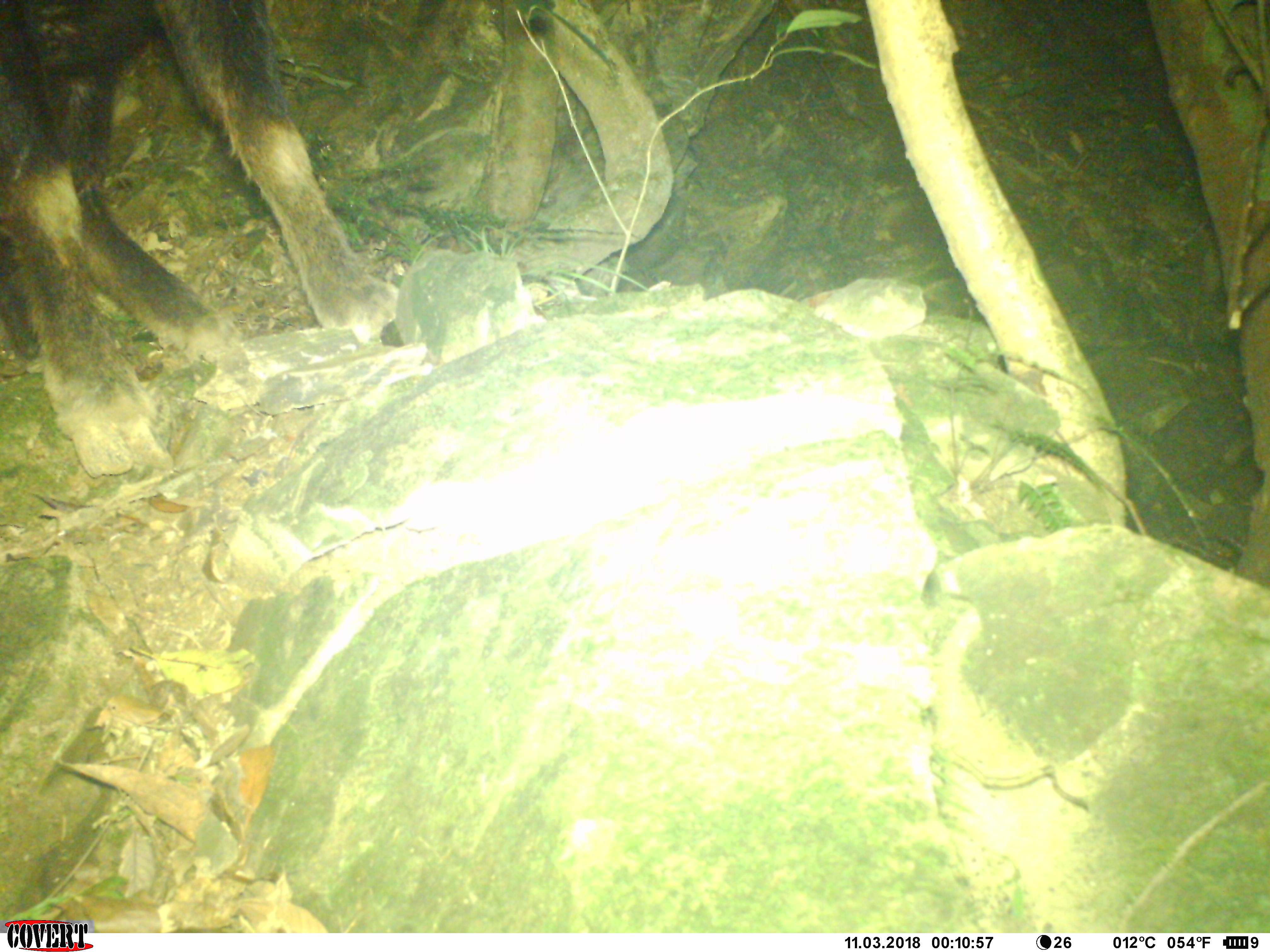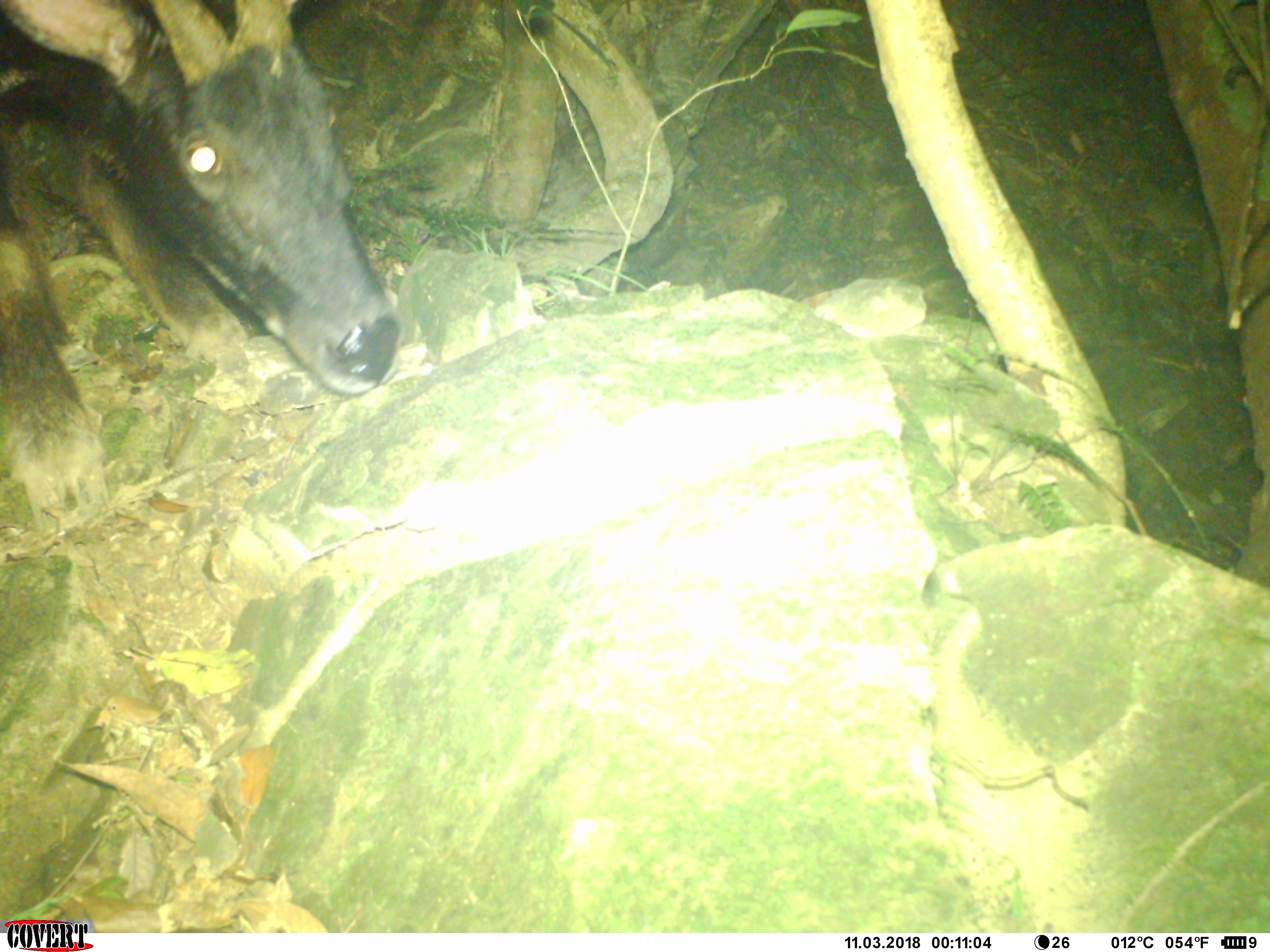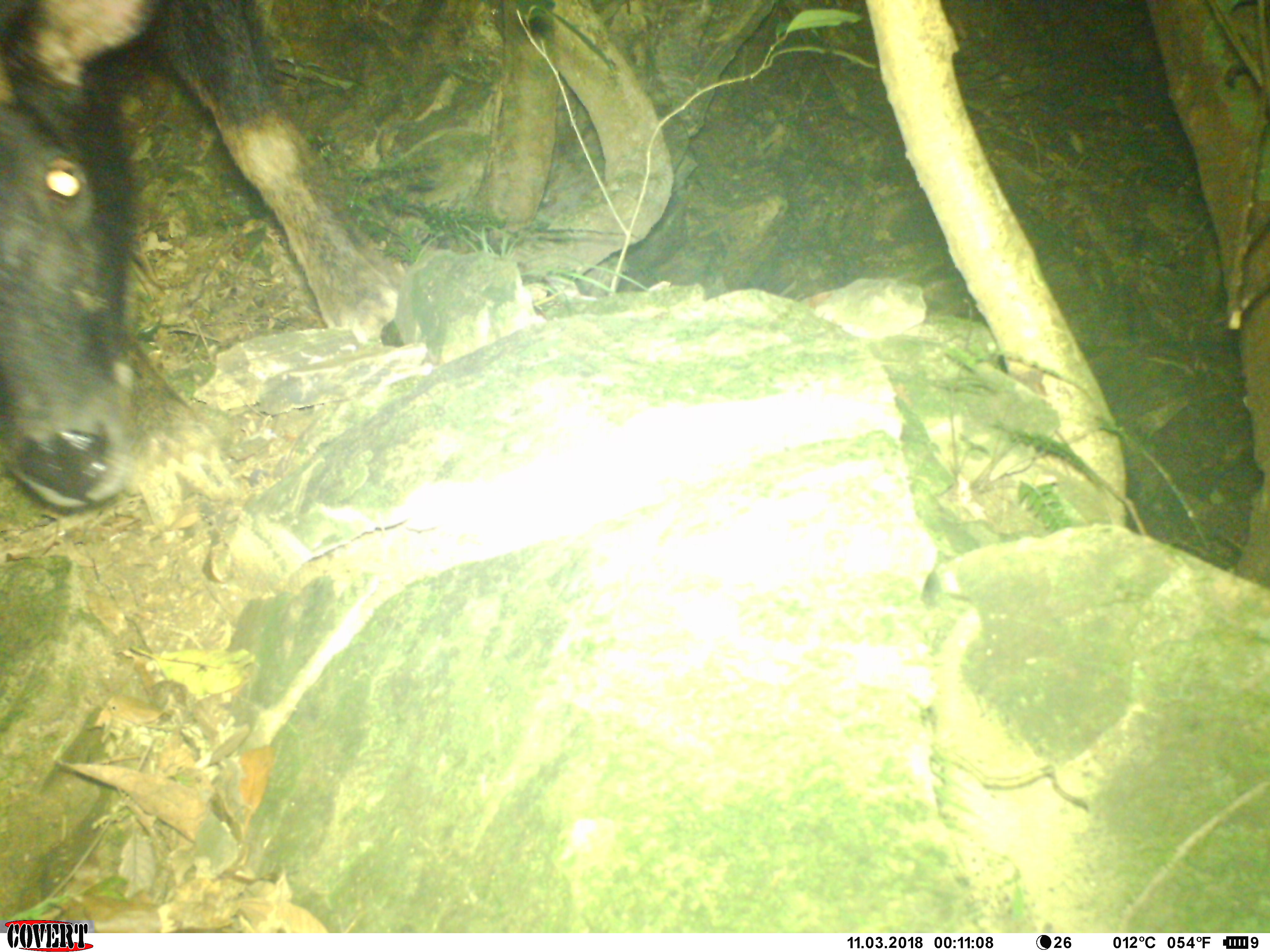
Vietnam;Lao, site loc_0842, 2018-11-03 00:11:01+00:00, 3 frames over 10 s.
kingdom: Animalia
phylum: Chordata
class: Mammalia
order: Artiodactyla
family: Bovidae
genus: Capricornis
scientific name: Capricornis sumatraensis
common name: chinese serow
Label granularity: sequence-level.